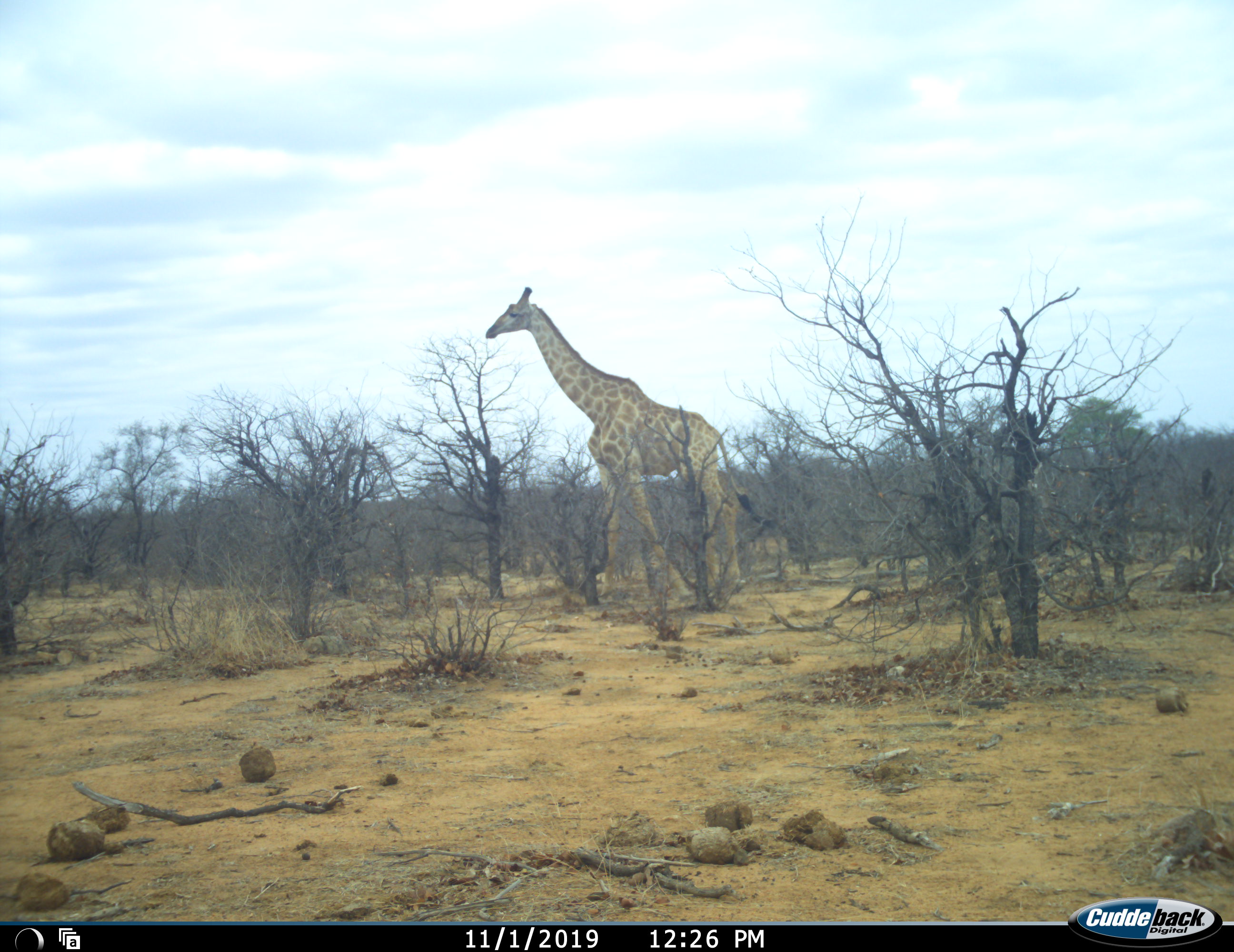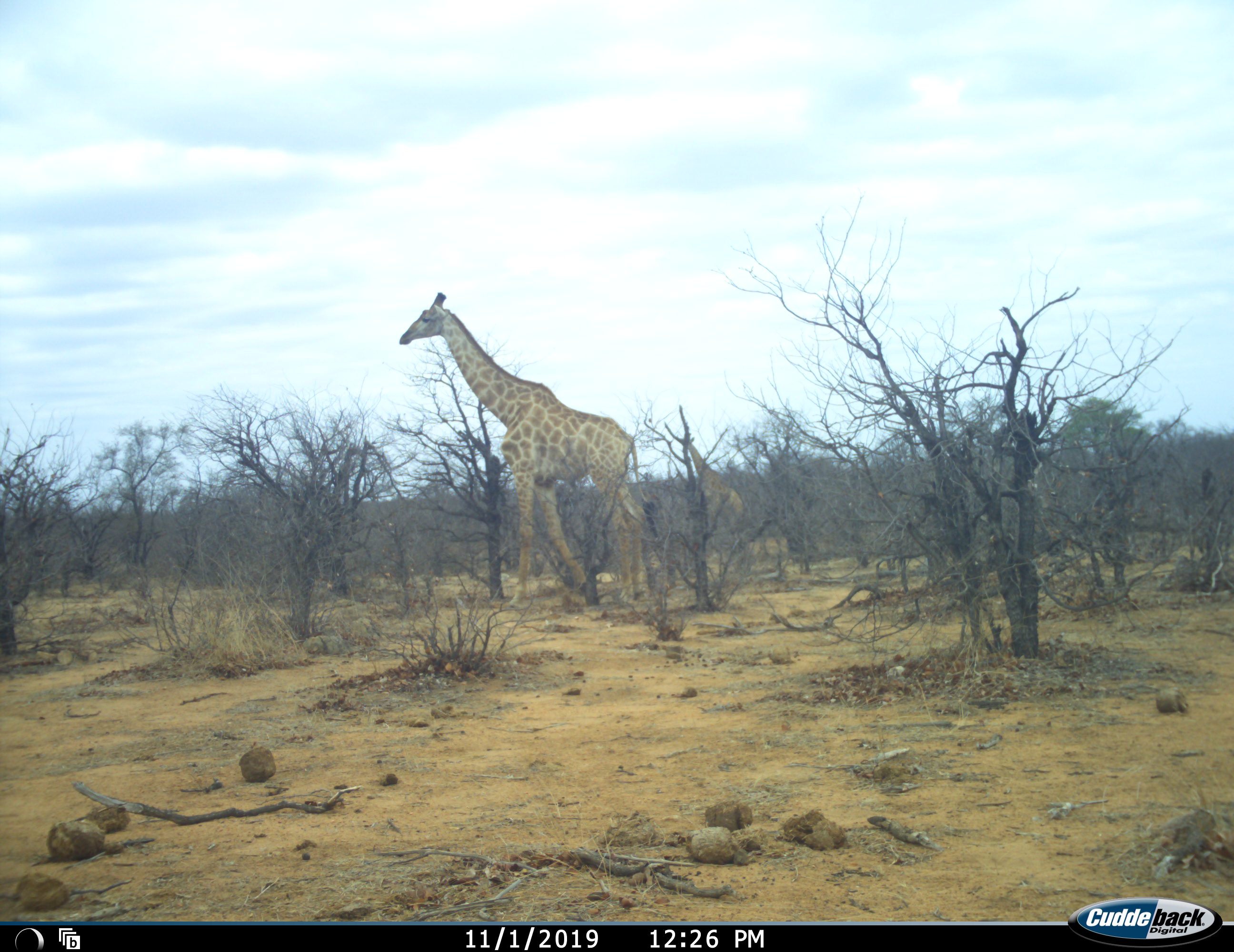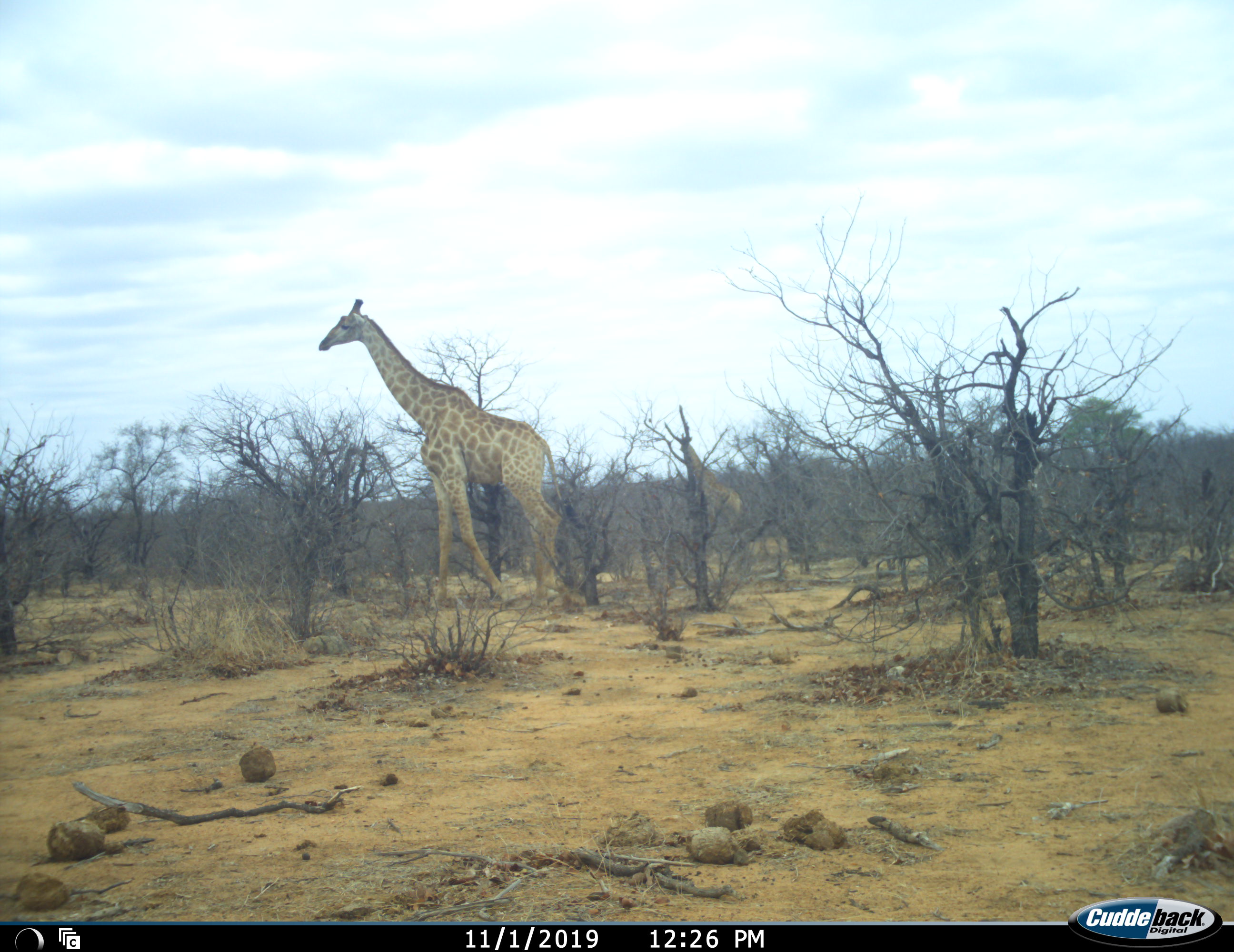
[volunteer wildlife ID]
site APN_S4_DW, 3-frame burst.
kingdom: Animalia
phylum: Chordata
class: Mammalia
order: Artiodactyla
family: Giraffidae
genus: Giraffa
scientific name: Giraffa camelopardalis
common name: giraffe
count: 2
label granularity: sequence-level